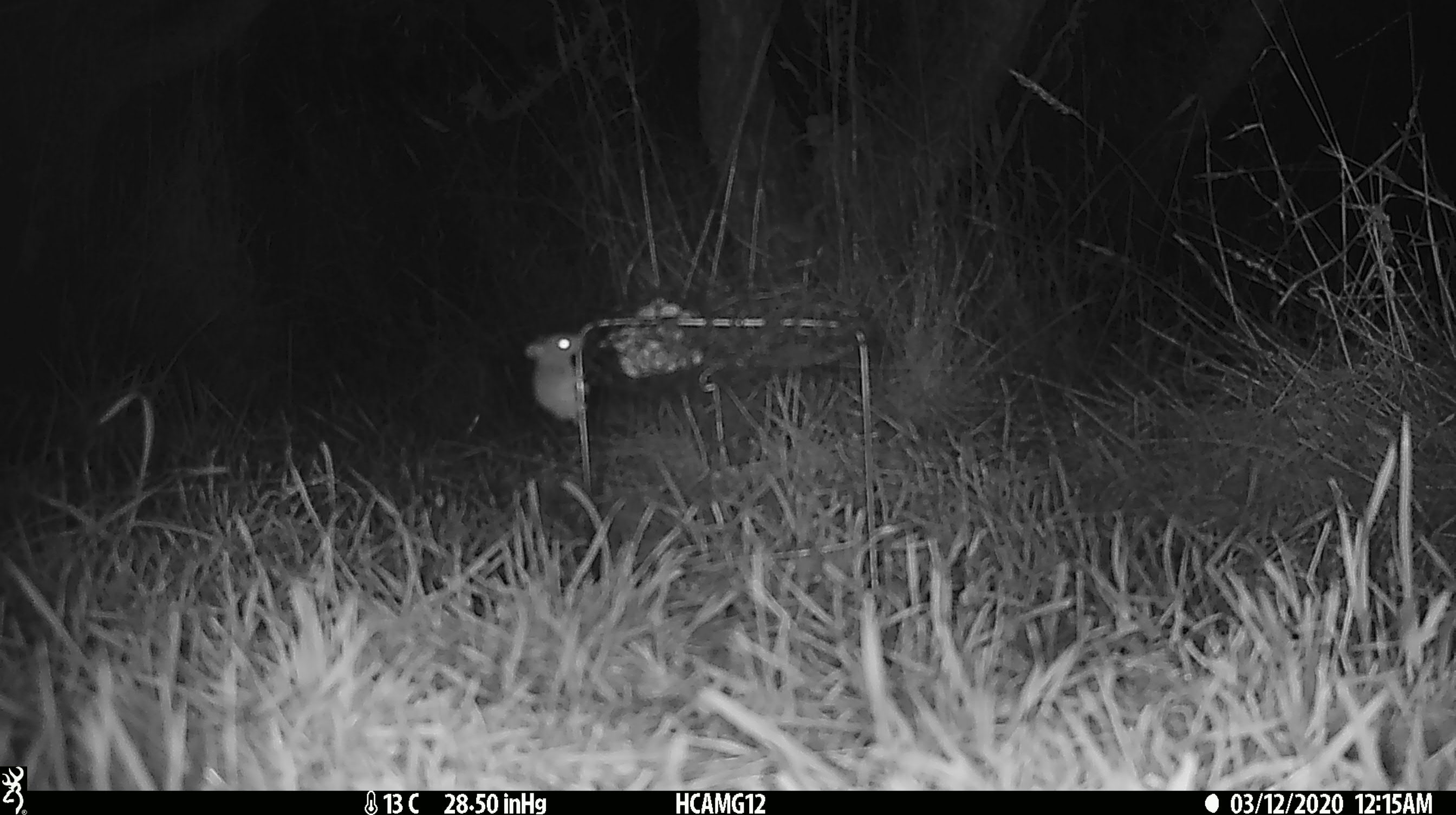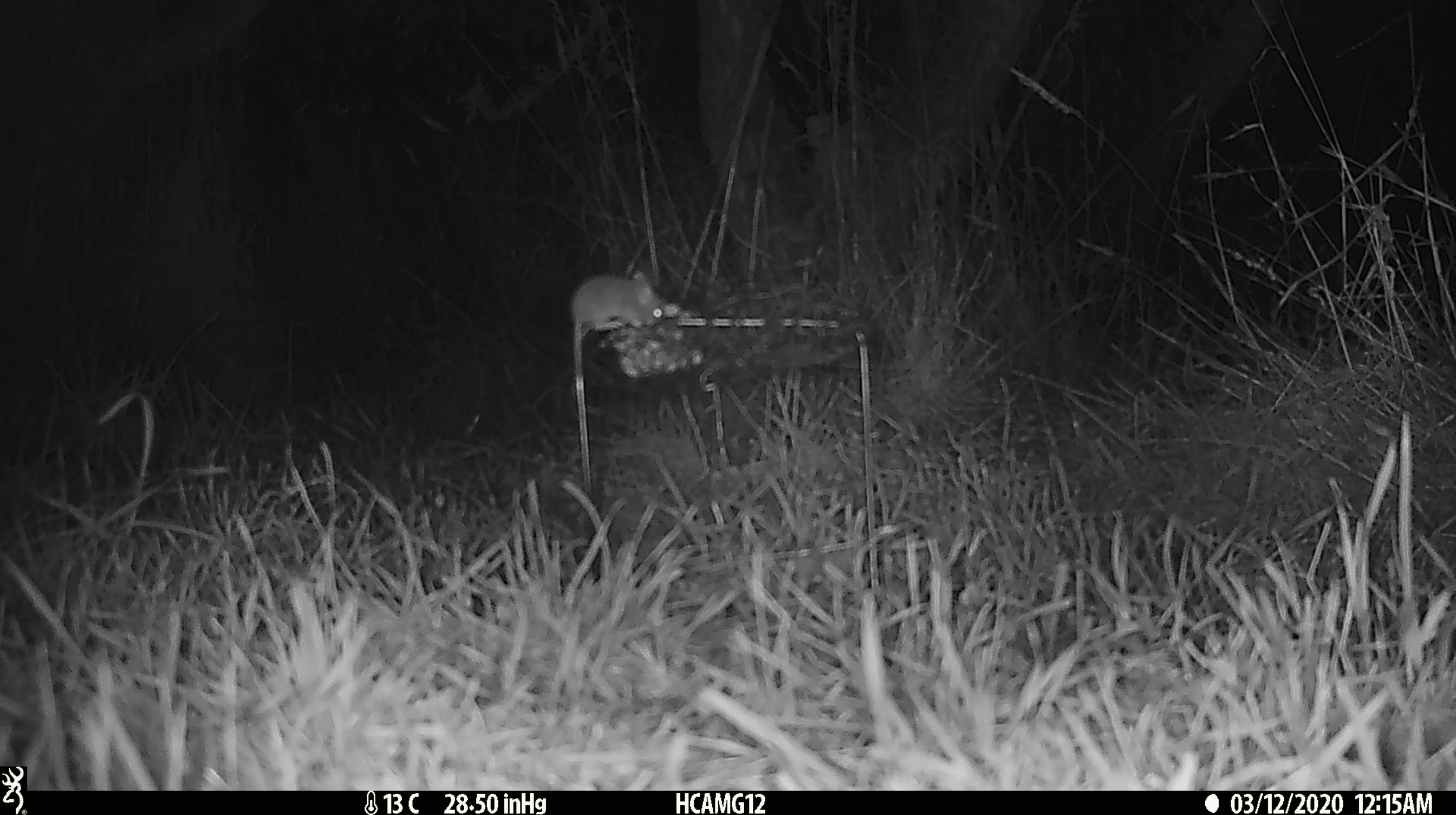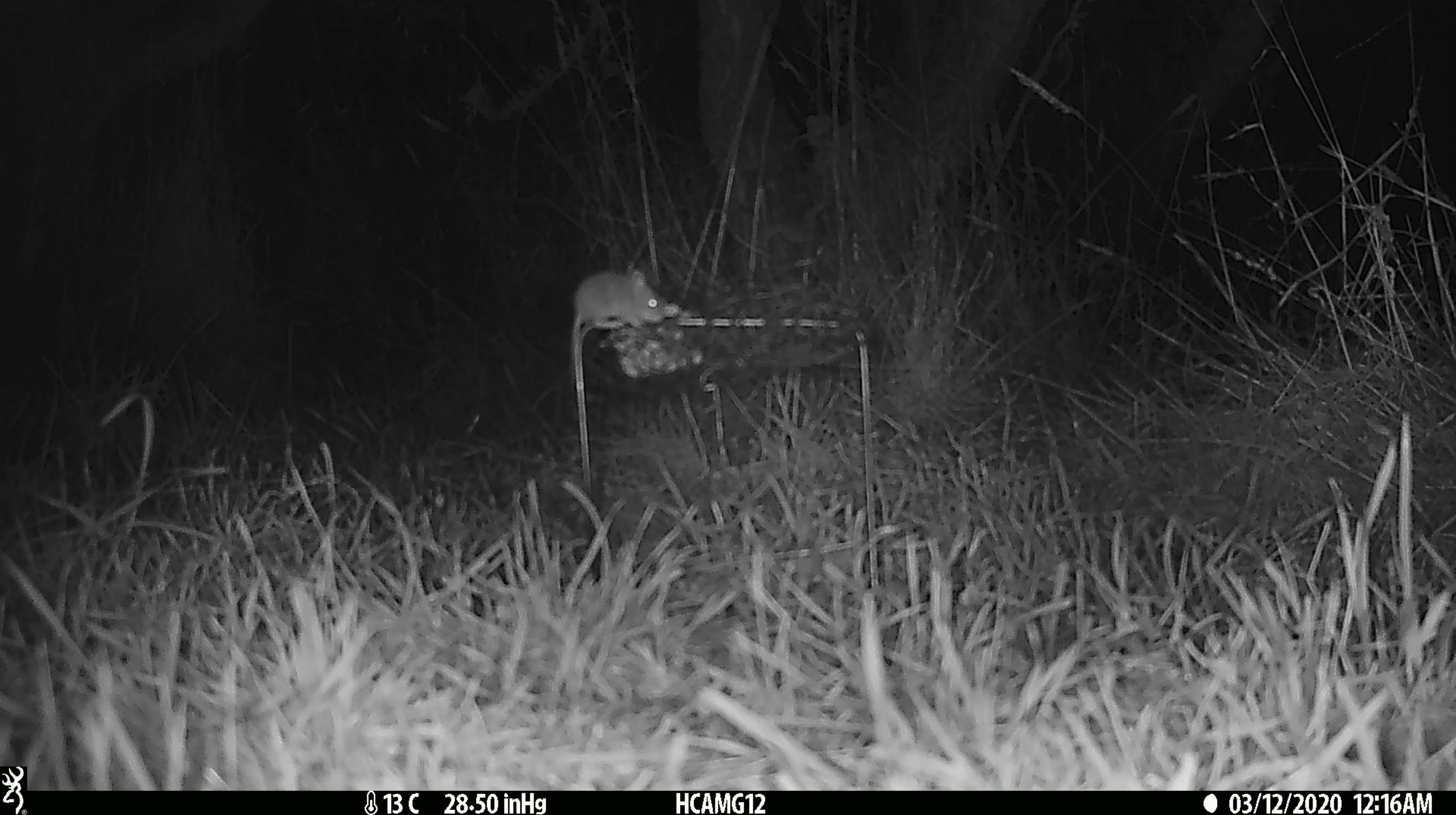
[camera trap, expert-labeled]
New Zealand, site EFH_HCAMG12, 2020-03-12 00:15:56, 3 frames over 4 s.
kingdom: Animalia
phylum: Chordata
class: Mammalia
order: Rodentia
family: Muridae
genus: Mus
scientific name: Mus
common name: mouse